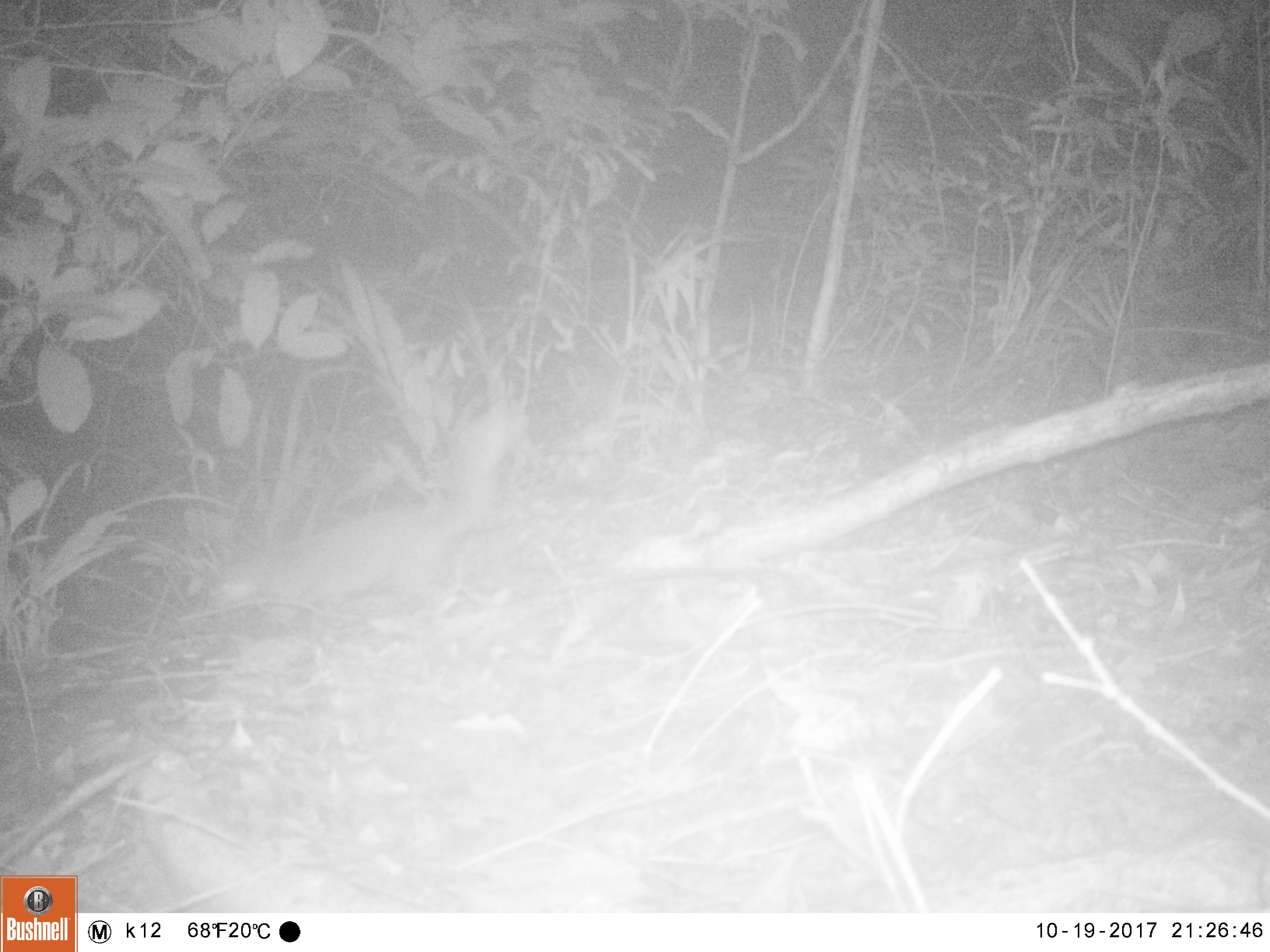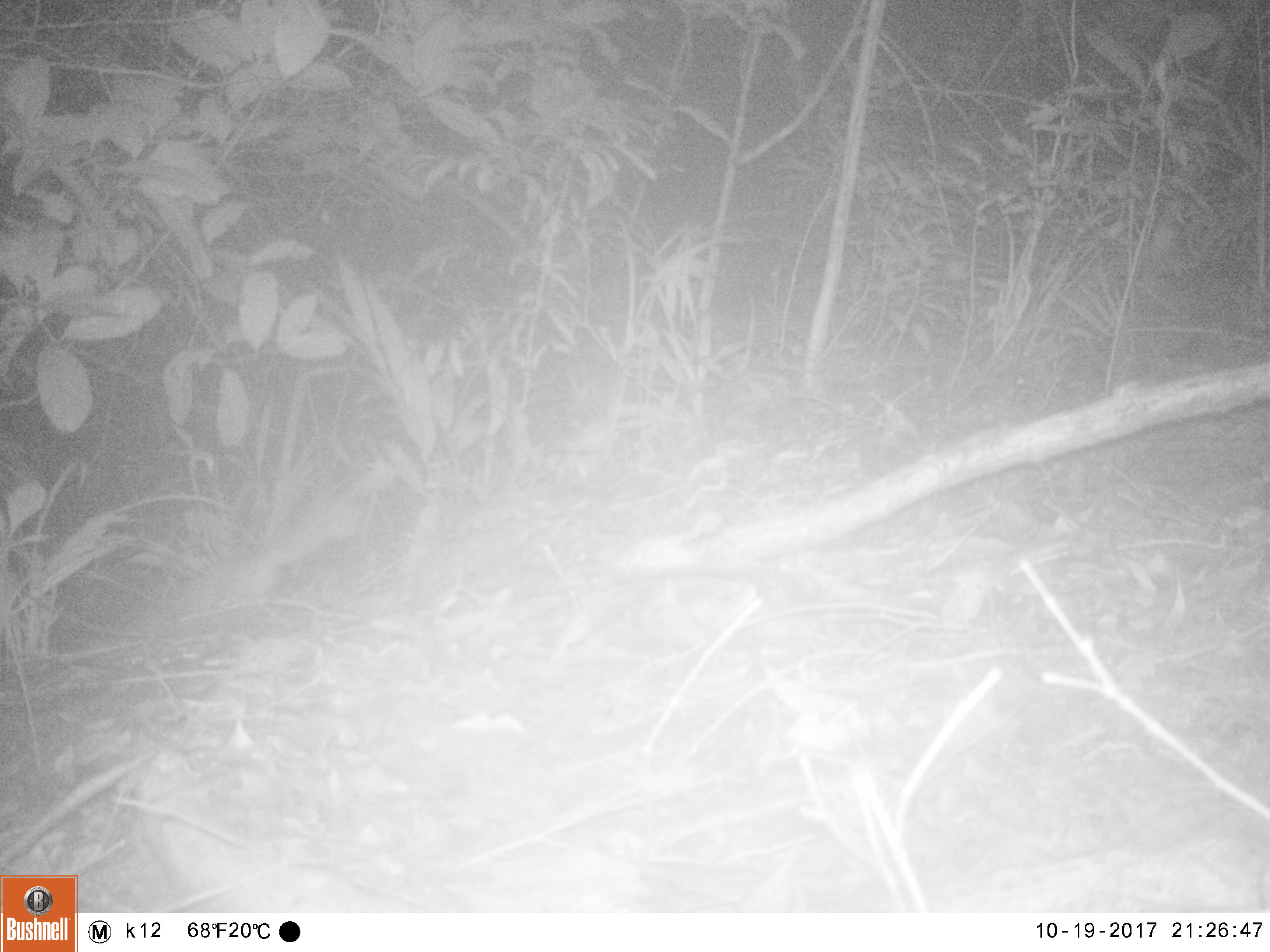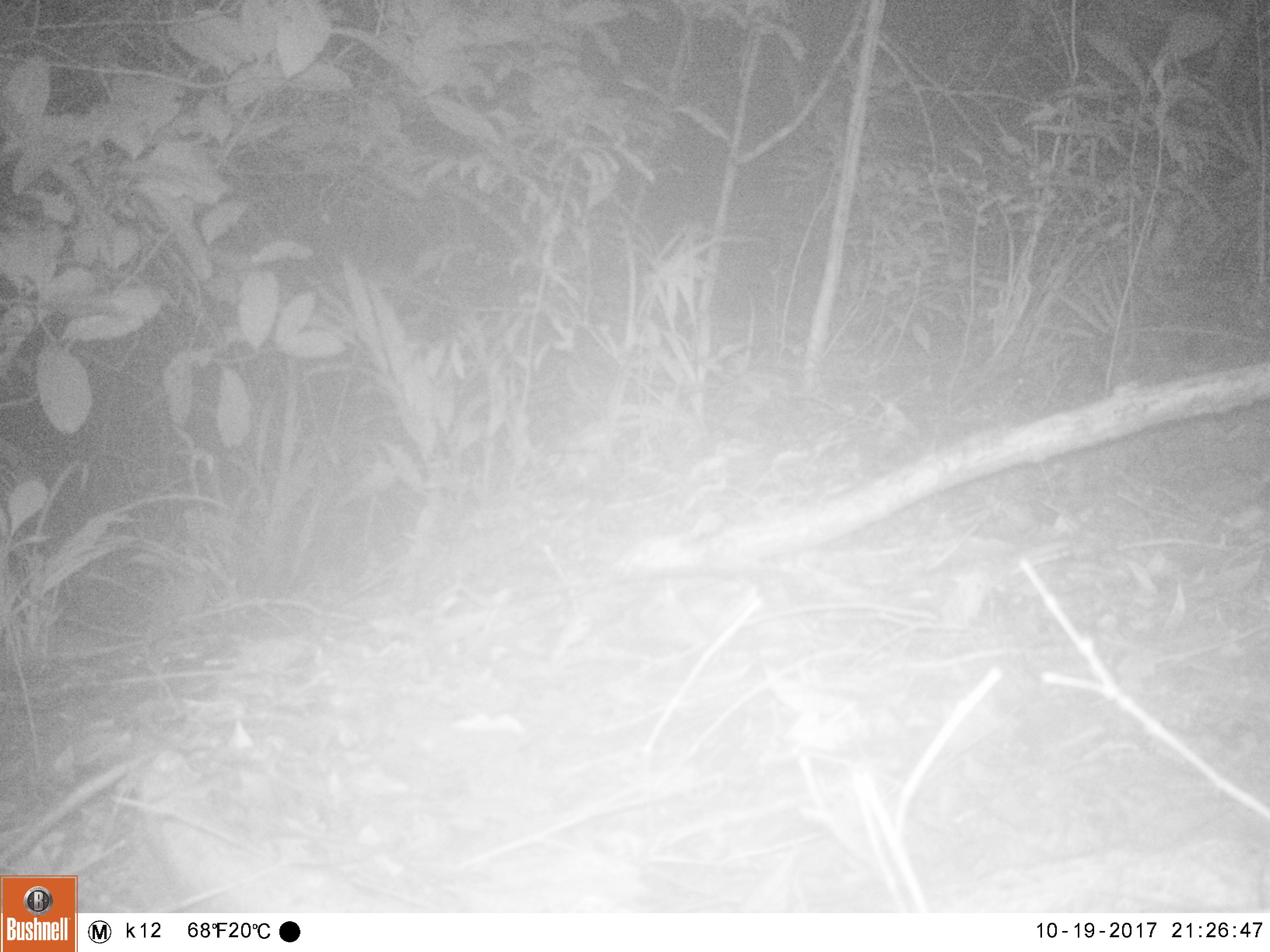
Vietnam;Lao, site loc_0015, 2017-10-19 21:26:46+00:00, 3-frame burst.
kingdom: Animalia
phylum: Chordata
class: Mammalia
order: Carnivora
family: Mustelidae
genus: Melogale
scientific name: Melogale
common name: ferret badger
Ferret badger (Melogale). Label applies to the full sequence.